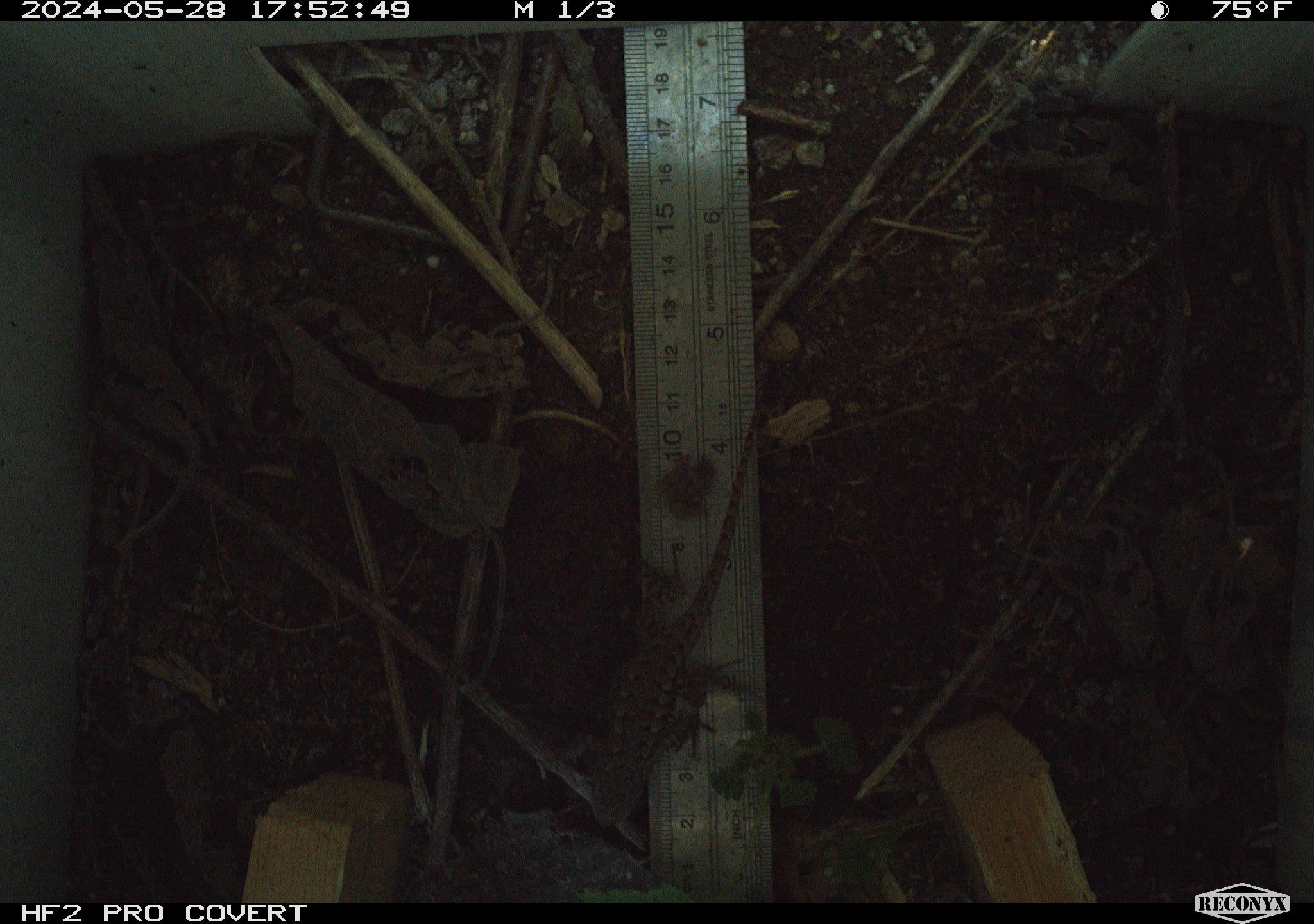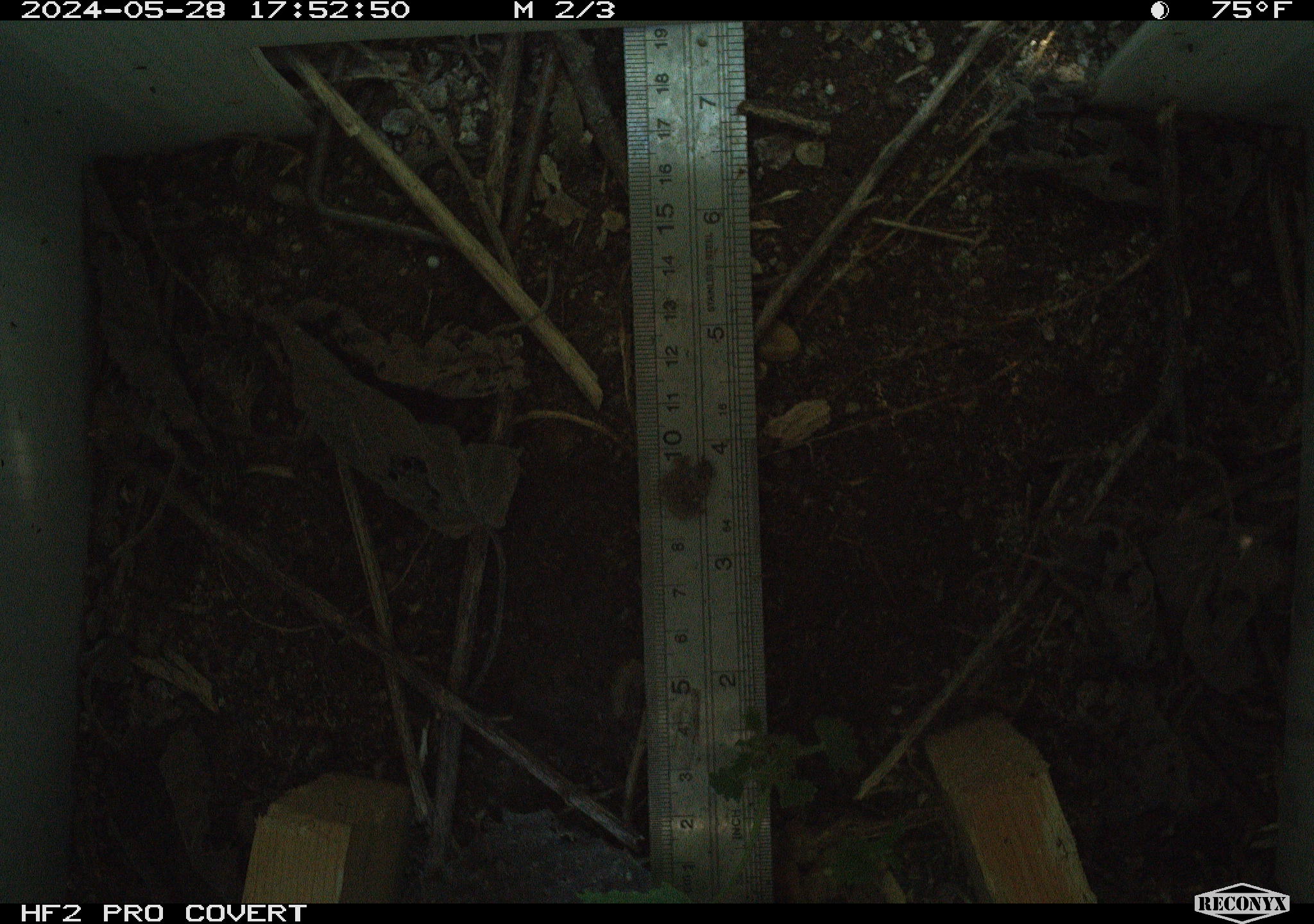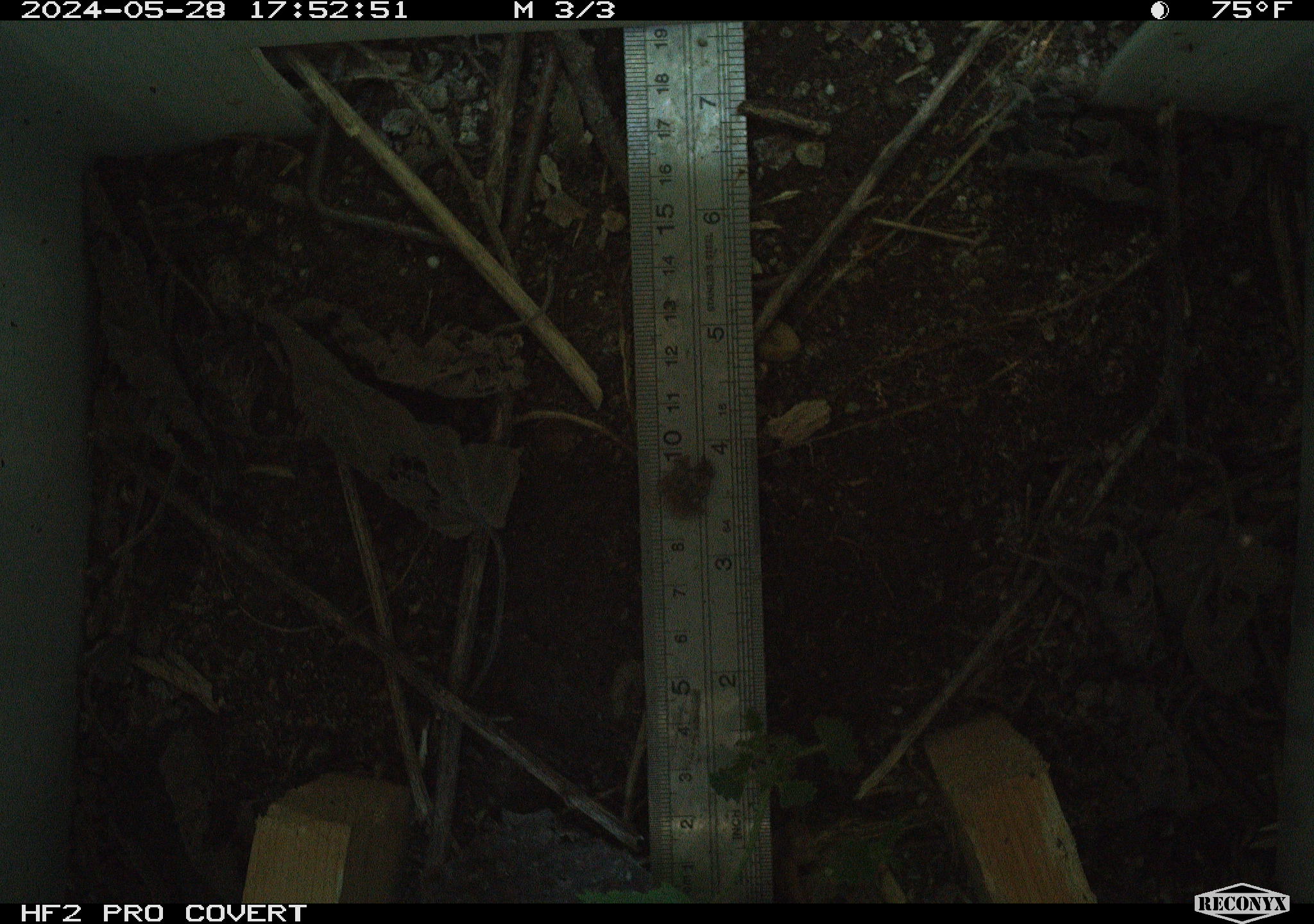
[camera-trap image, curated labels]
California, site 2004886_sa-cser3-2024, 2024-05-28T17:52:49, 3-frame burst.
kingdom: Animalia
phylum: Chordata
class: Reptilia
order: Squamata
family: Phrynosomatidae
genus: Sceloporus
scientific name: Sceloporus occidentalis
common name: western fence lizard